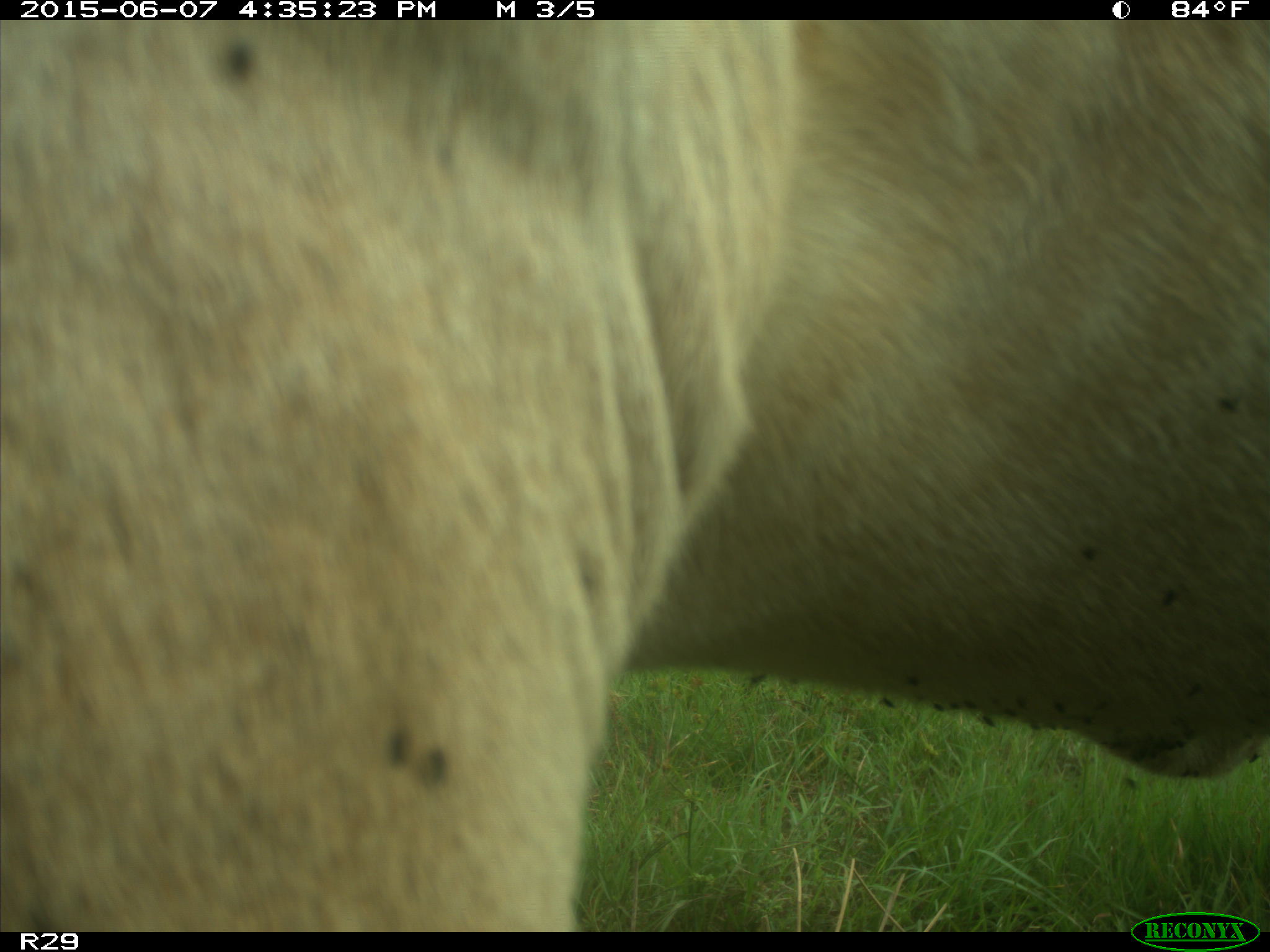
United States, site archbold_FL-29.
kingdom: Animalia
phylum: Chordata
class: Mammalia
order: Artiodactyla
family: Bovidae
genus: Bos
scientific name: Bos taurus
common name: domestic cow